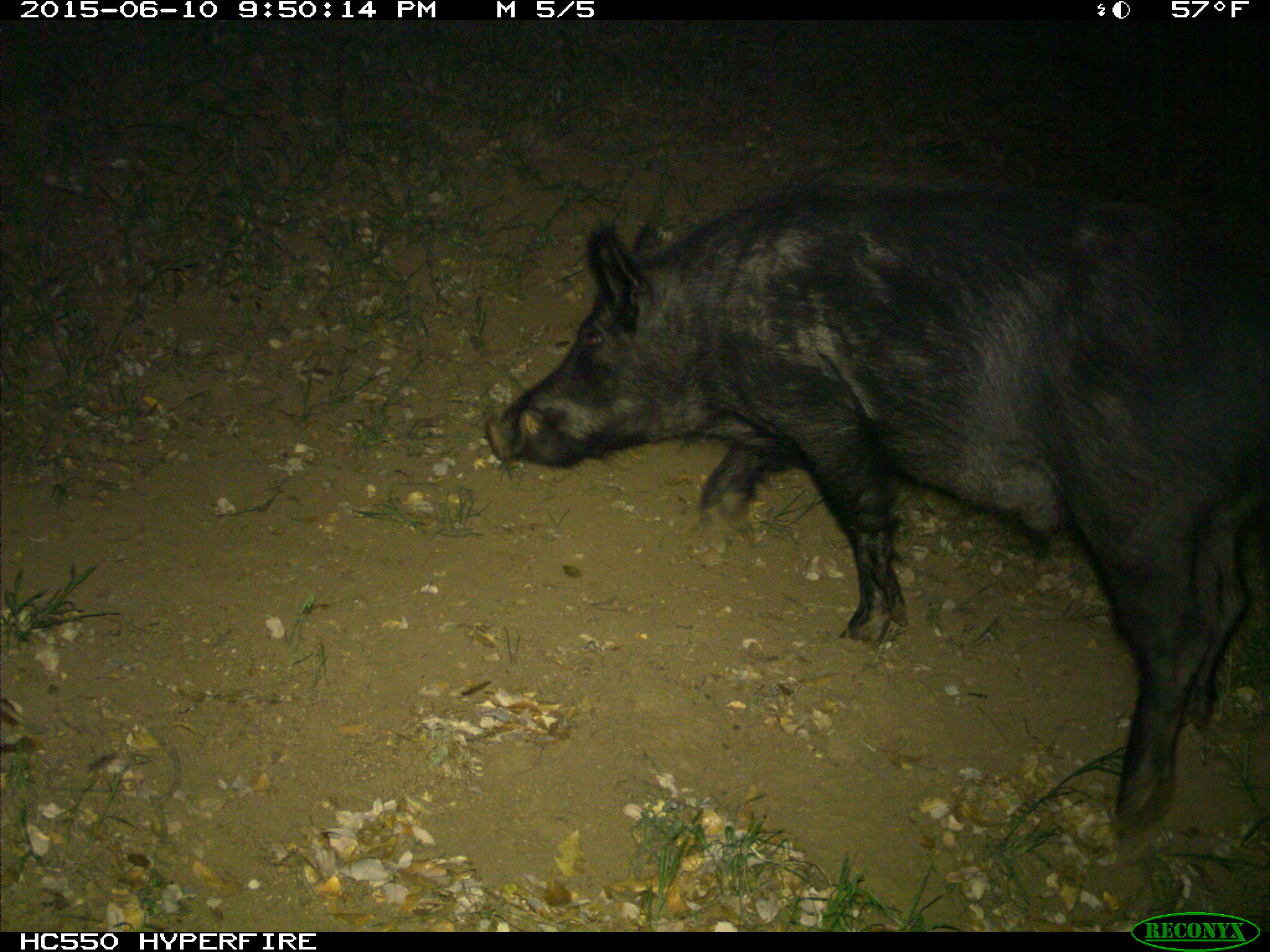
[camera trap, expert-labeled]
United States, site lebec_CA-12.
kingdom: Animalia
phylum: Chordata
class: Mammalia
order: Artiodactyla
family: Suidae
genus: Sus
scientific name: Sus scrofa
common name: wild boar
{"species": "Sus scrofa (wild boar)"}